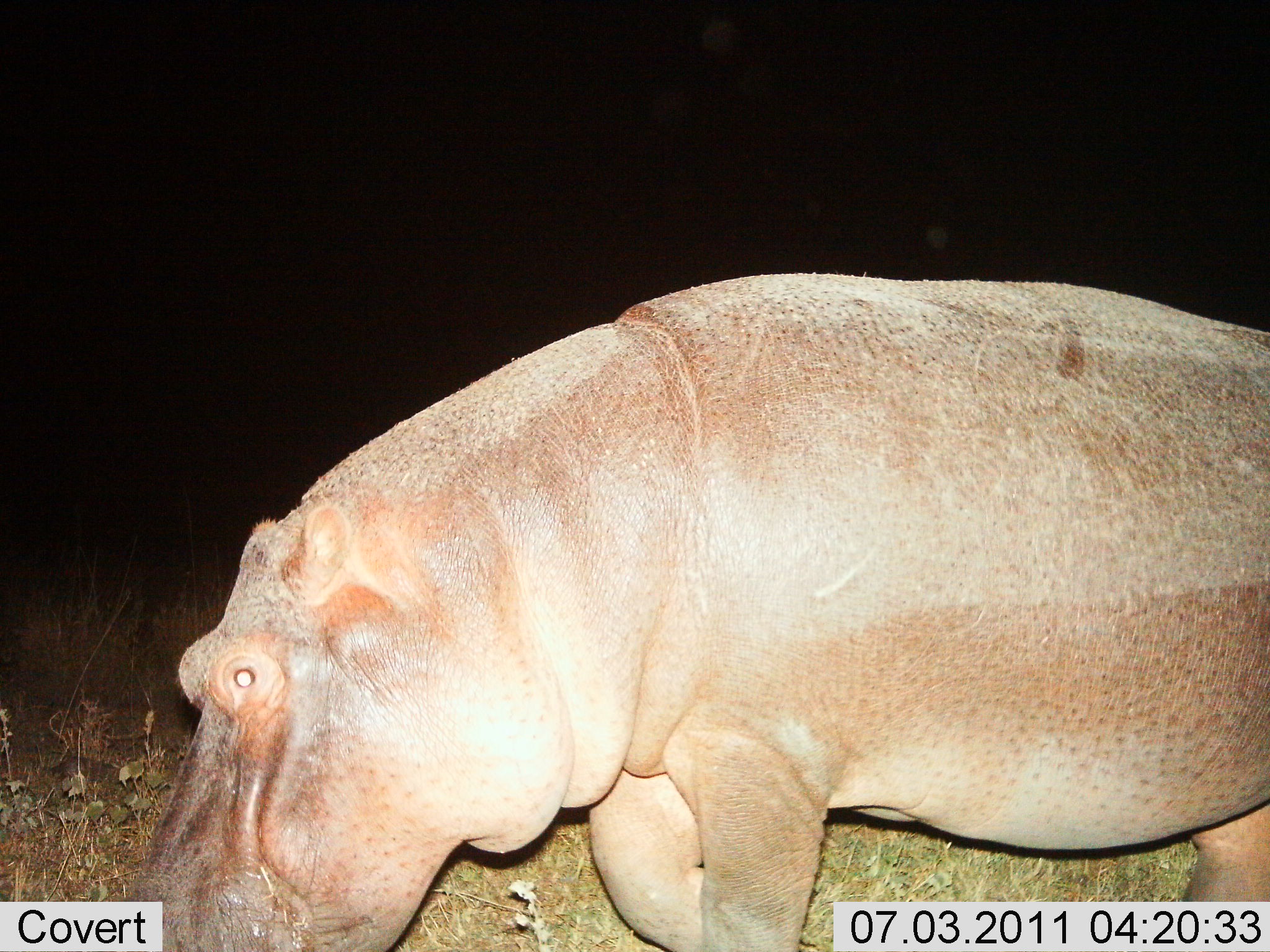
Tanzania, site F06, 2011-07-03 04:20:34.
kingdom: Animalia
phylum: Chordata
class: Mammalia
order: Artiodactyla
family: Hippopotamidae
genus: Hippopotamus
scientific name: Hippopotamus amphibius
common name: hippopotamus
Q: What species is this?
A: Hippopotamus (Hippopotamus amphibius).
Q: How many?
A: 1.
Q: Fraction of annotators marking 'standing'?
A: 82%.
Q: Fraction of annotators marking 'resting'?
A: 9%.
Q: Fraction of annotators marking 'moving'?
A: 0%.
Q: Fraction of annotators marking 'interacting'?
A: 0%.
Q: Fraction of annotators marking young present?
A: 0%.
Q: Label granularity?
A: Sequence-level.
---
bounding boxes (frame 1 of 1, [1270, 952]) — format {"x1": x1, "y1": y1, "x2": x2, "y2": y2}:
animal: {"x1": 148, "y1": 268, "x2": 1270, "y2": 950}